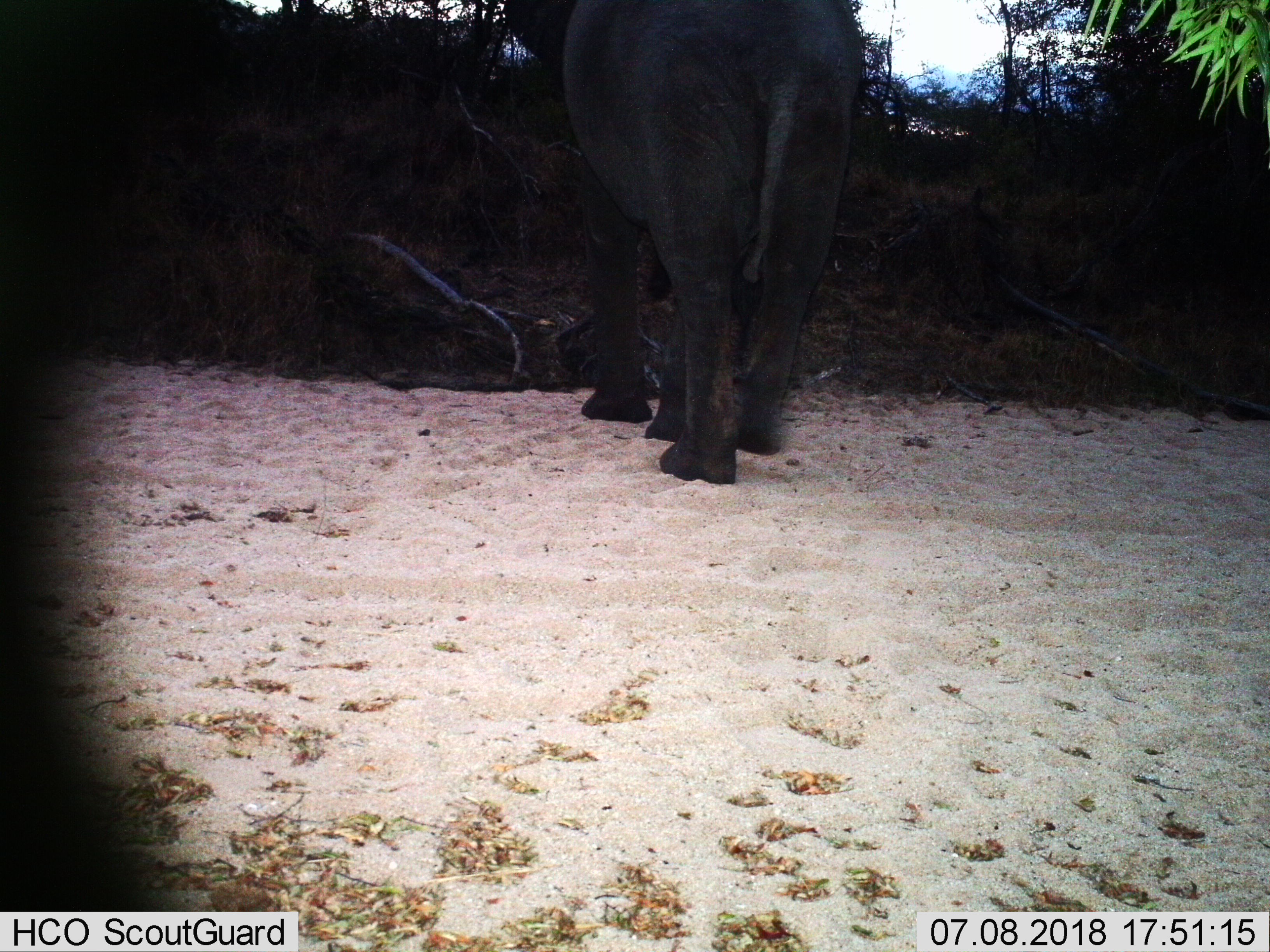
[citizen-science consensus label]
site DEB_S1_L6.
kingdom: Animalia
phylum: Chordata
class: Mammalia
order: Proboscidea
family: Elephantidae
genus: Loxodonta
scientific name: Loxodonta africana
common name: african bush elephant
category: elephant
Elephant (african bush elephant) (Loxodonta africana), count 1. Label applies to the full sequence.